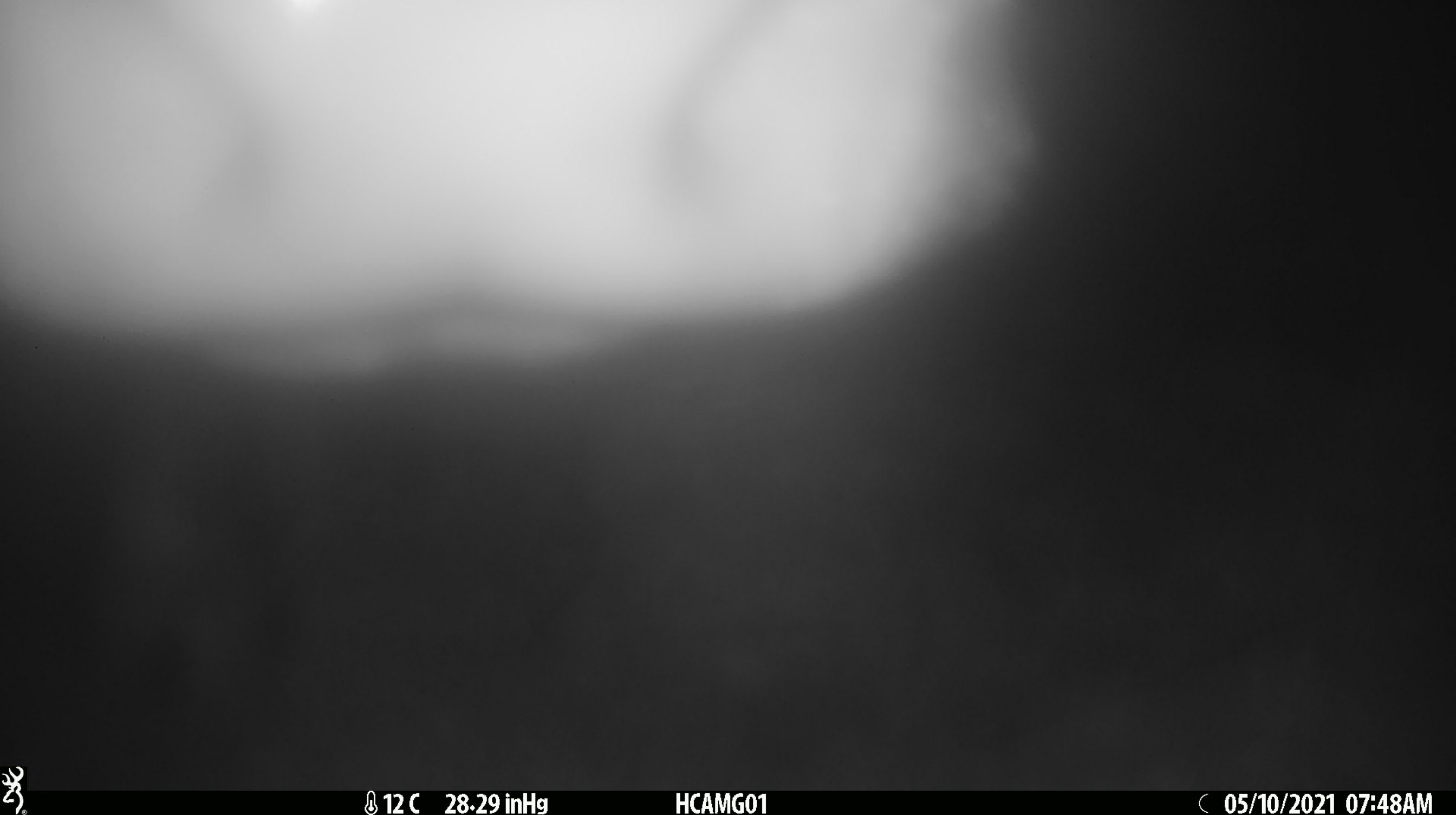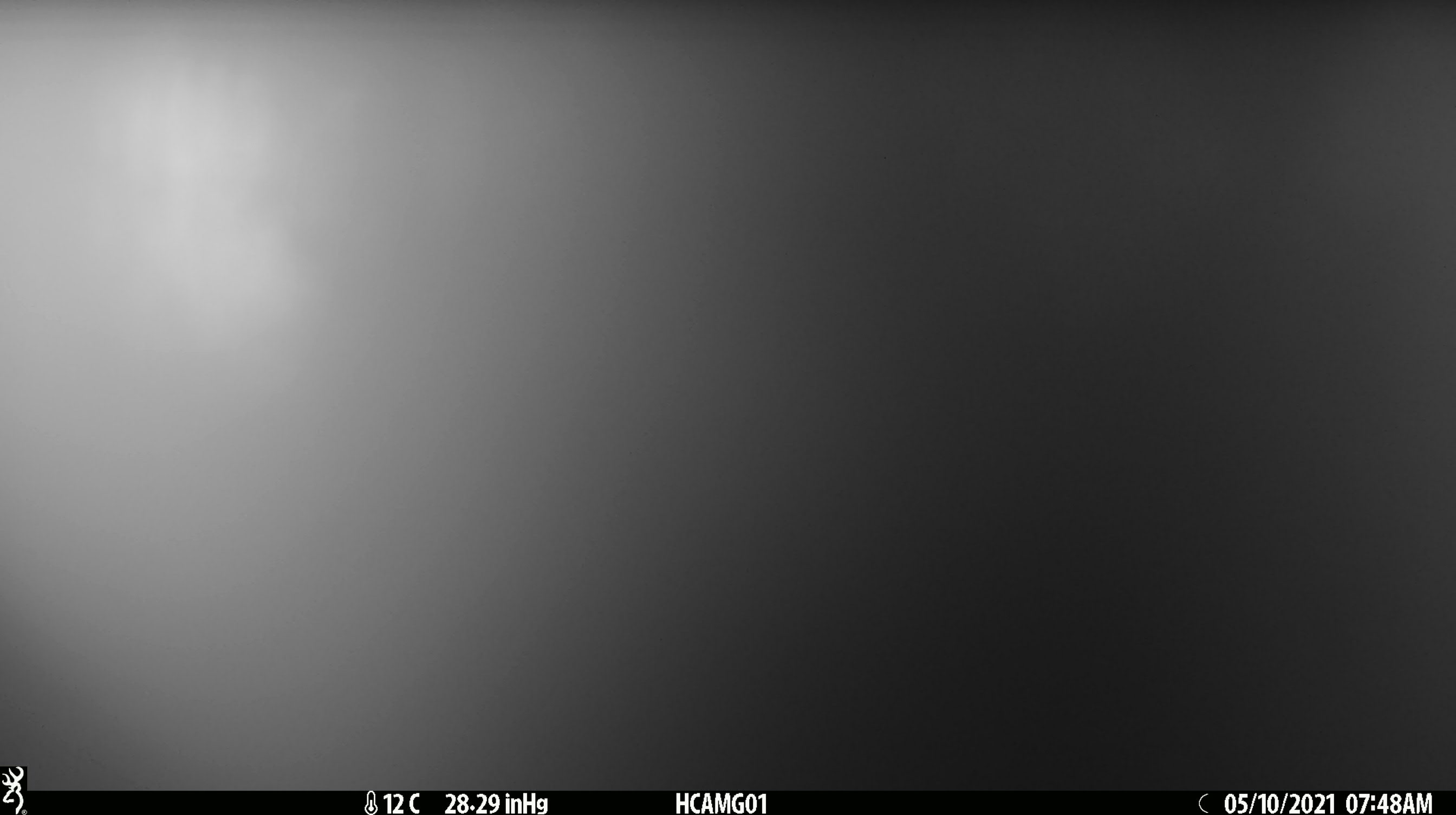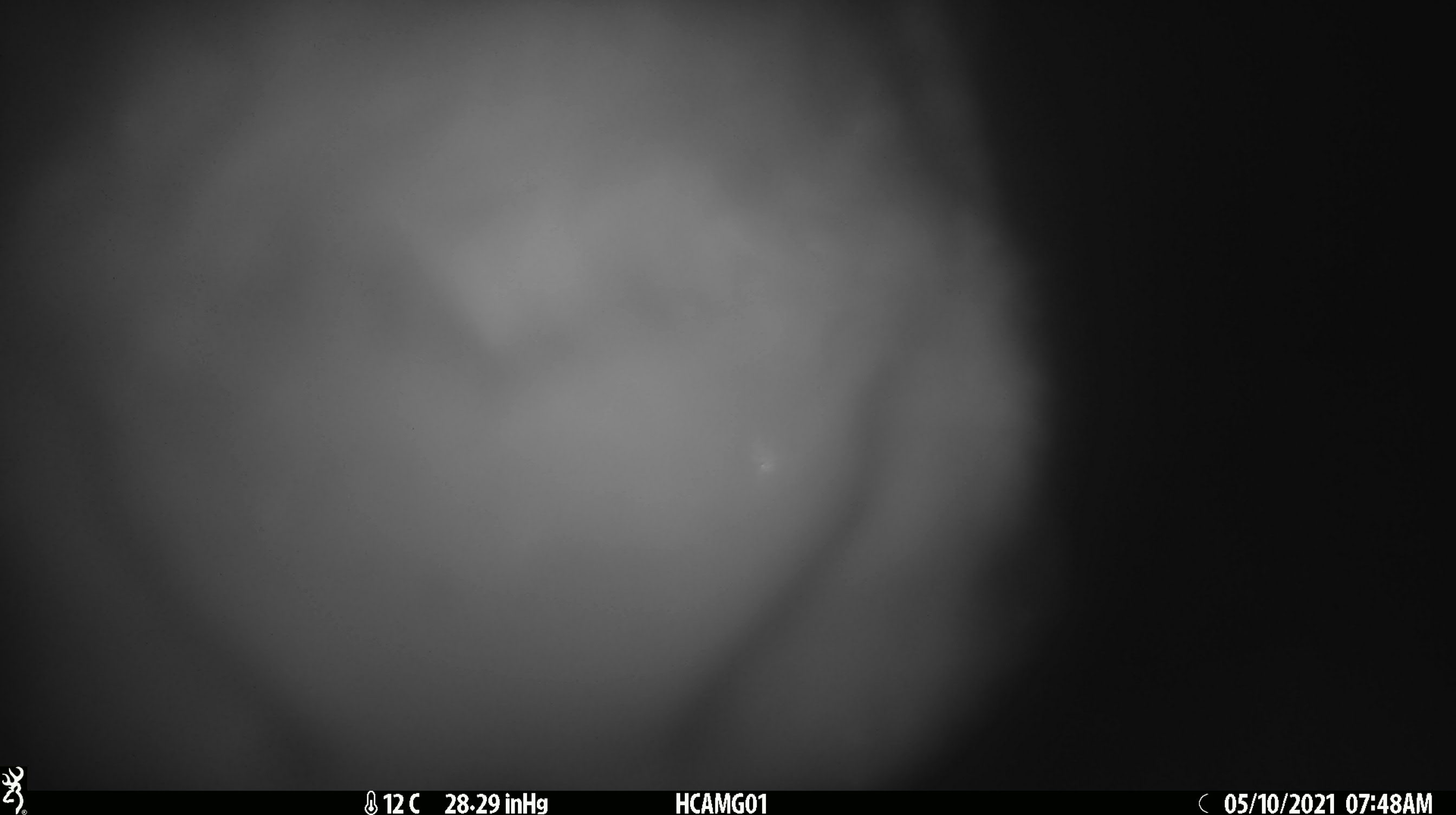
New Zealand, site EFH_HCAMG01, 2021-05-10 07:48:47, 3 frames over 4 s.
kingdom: Animalia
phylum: Chordata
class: Mammalia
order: Artiodactyla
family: Bovidae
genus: Bos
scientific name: Bos taurus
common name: domestic cow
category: cow